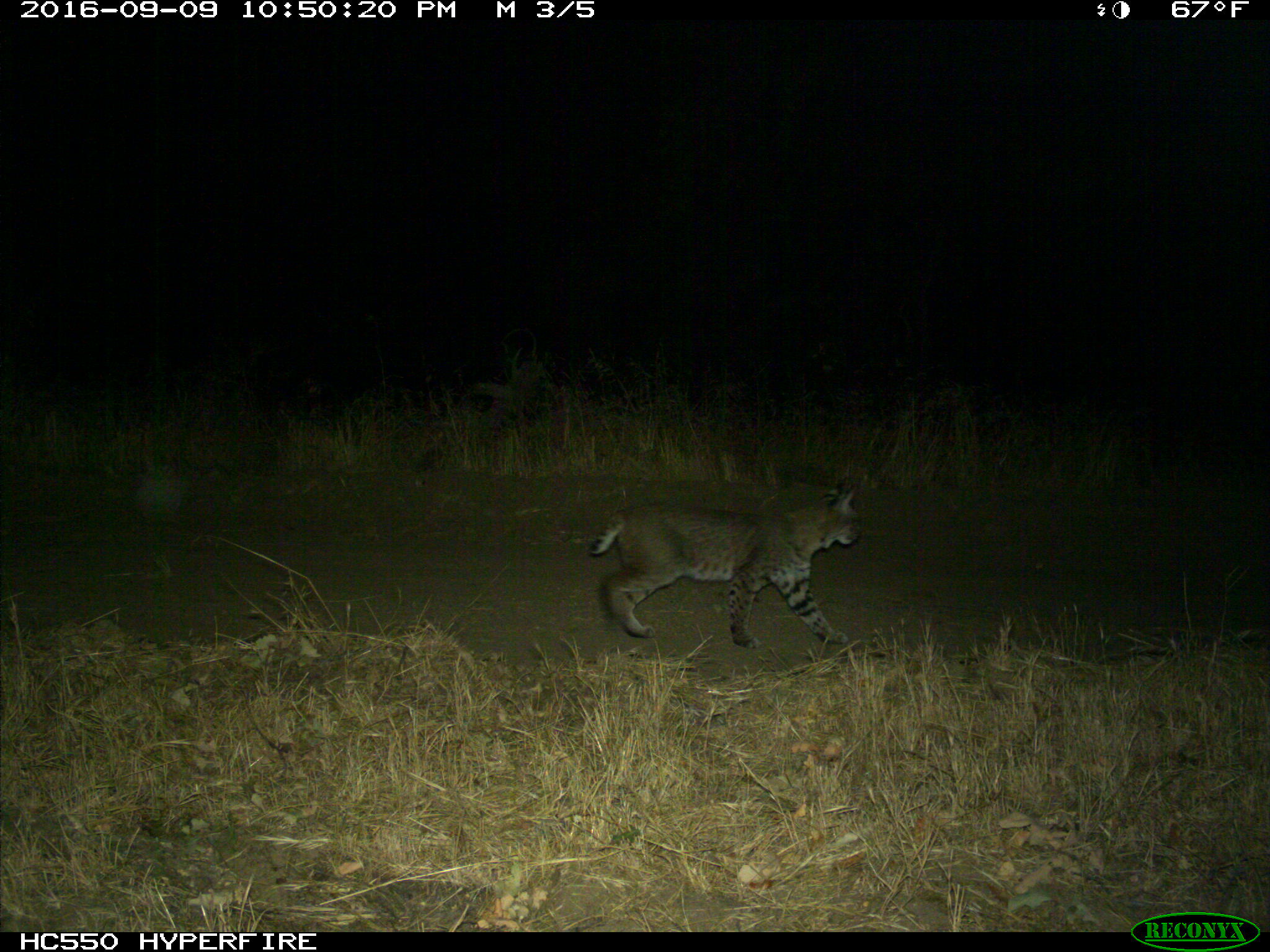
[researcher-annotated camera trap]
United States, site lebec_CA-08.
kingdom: Animalia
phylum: Chordata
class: Mammalia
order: Carnivora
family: Felidae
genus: Lynx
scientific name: Lynx rufus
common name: bobcat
Lynx rufus (bobcat).